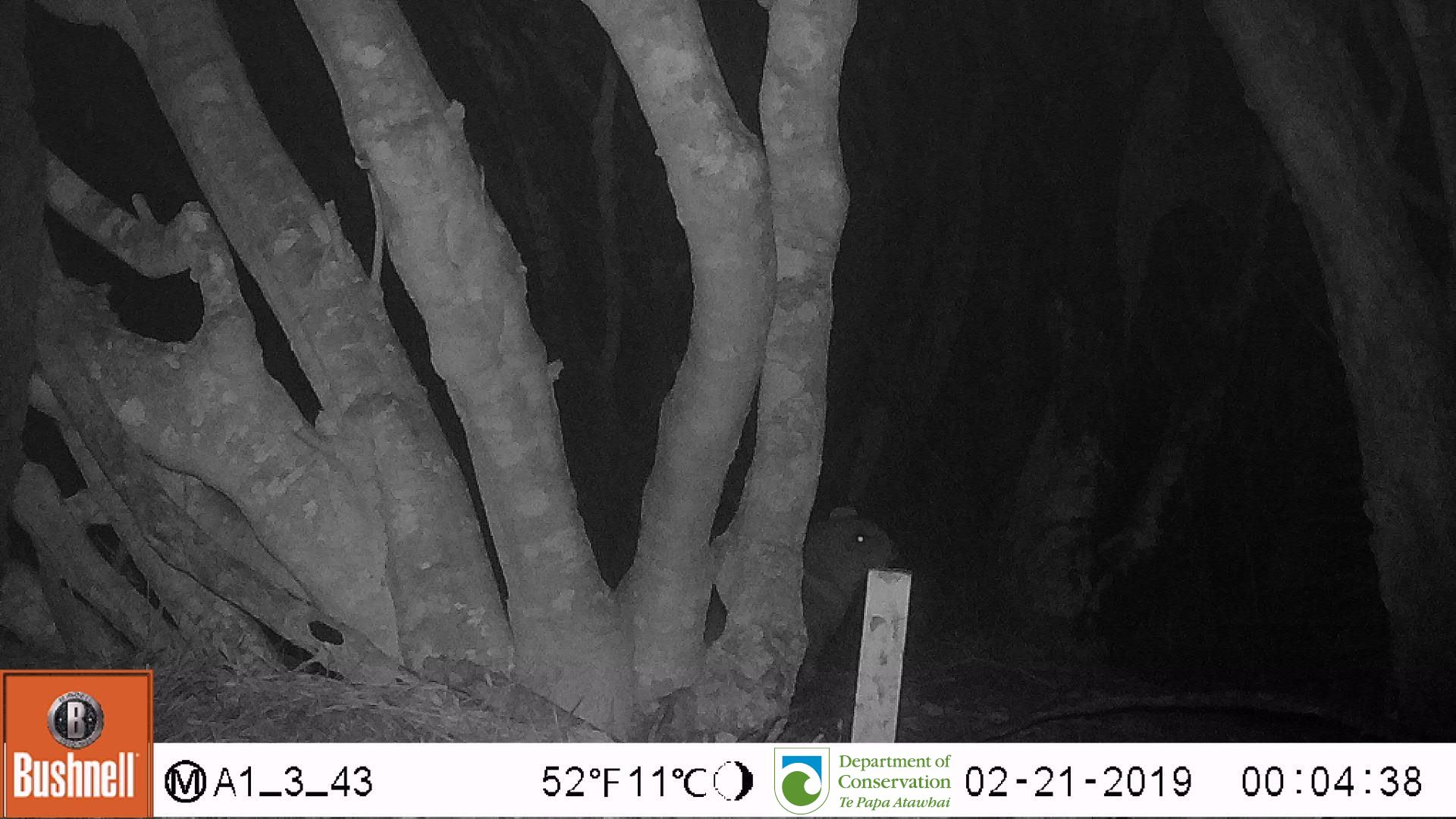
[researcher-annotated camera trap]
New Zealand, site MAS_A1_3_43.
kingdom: Animalia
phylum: Chordata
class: Mammalia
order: Carnivora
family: Otariidae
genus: Phocarctos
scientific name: Phocarctos hookeri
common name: new zealand sea lion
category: sealion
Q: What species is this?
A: Sealion (new zealand sea lion) (Phocarctos hookeri).